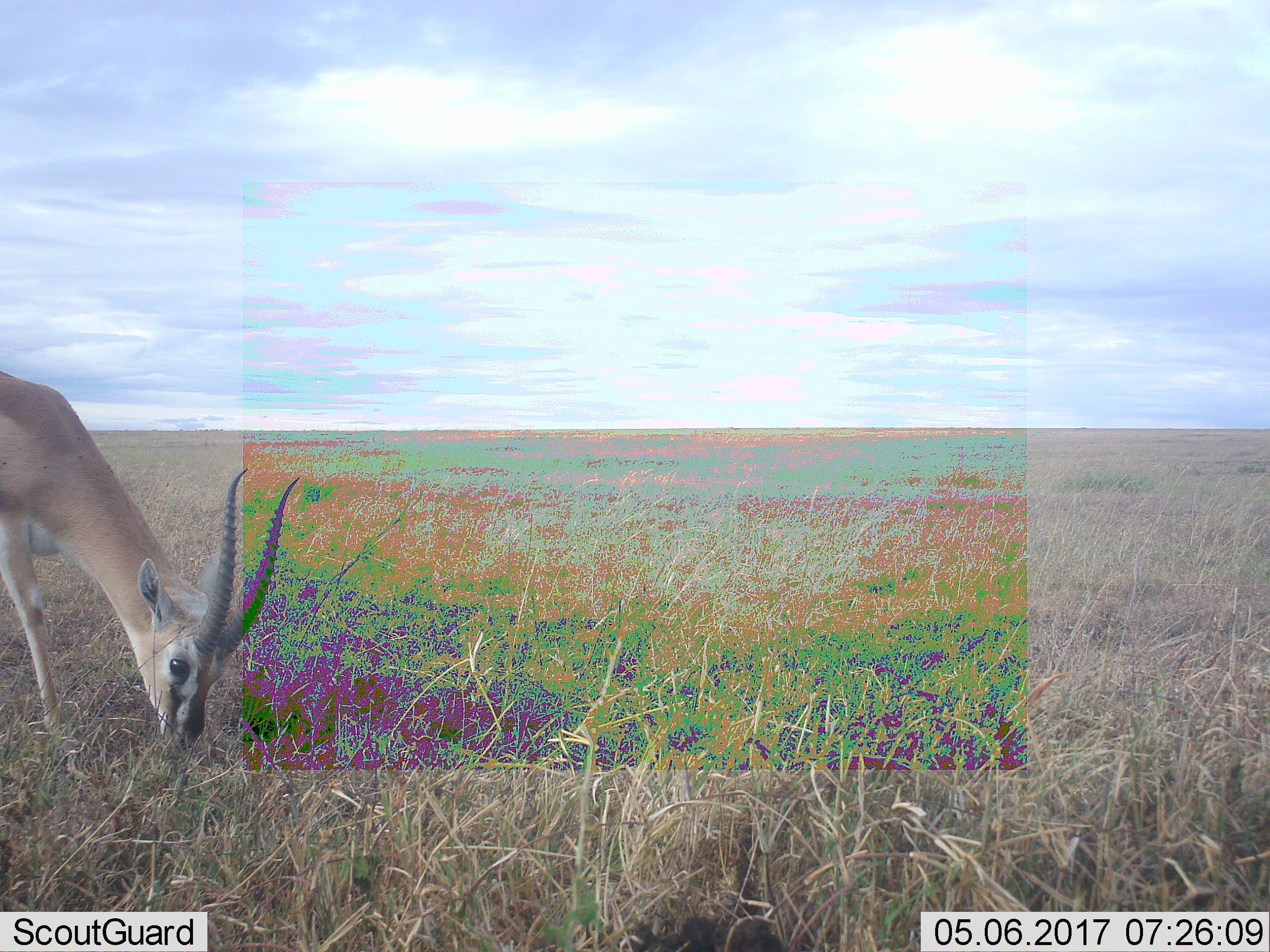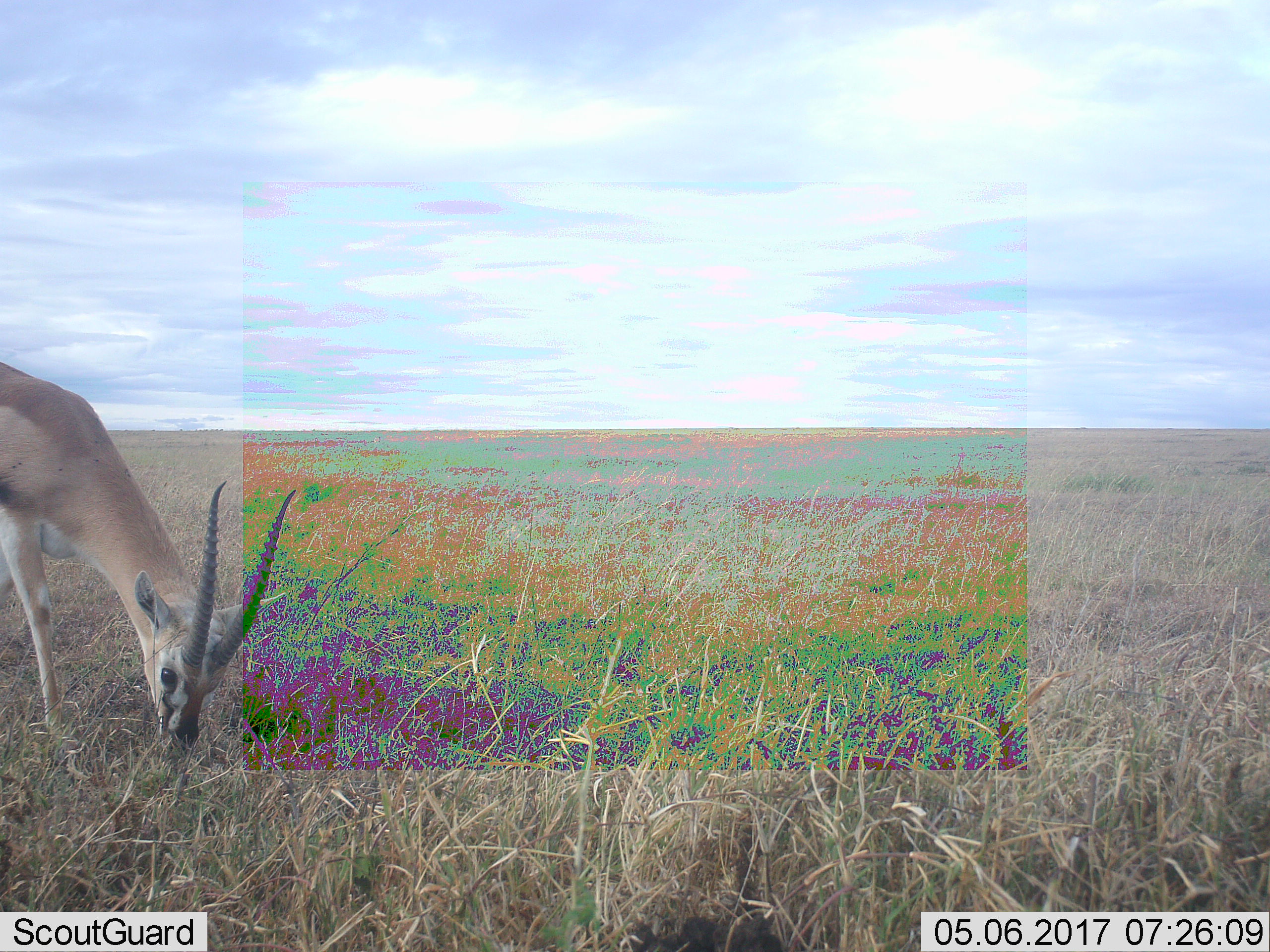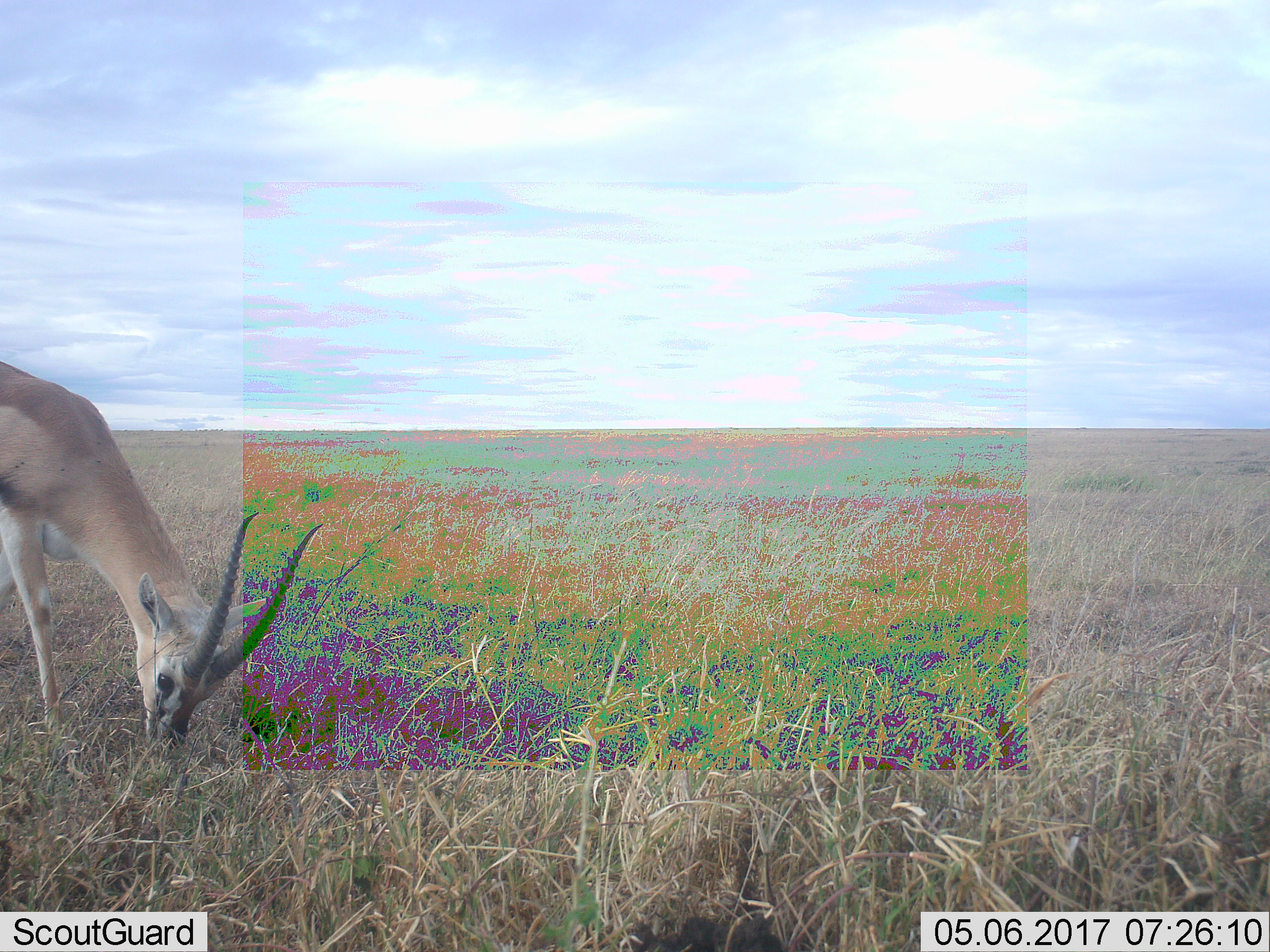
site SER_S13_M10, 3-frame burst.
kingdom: Animalia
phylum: Chordata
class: Mammalia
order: Artiodactyla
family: Bovidae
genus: Eudorcas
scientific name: Eudorcas thomsonii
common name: thomson's gazelle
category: gazellethomsons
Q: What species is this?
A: Gazellethomsons (thomson's gazelle) (Eudorcas thomsonii).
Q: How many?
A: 1.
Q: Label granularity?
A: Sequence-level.